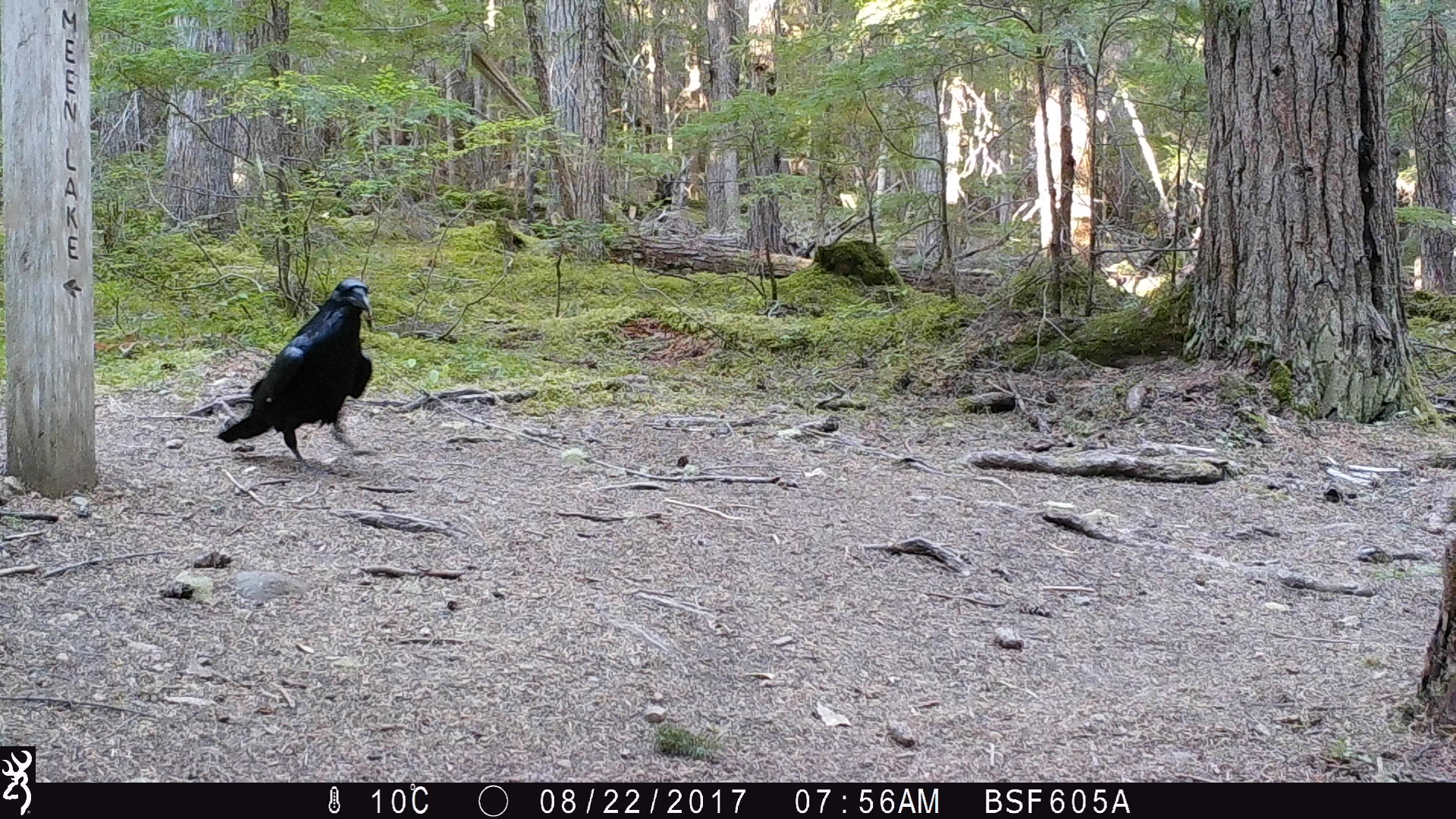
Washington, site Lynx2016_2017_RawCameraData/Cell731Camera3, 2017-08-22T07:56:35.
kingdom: Animalia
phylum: Chordata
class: Aves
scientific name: Aves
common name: birds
Aves (birds). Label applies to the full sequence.